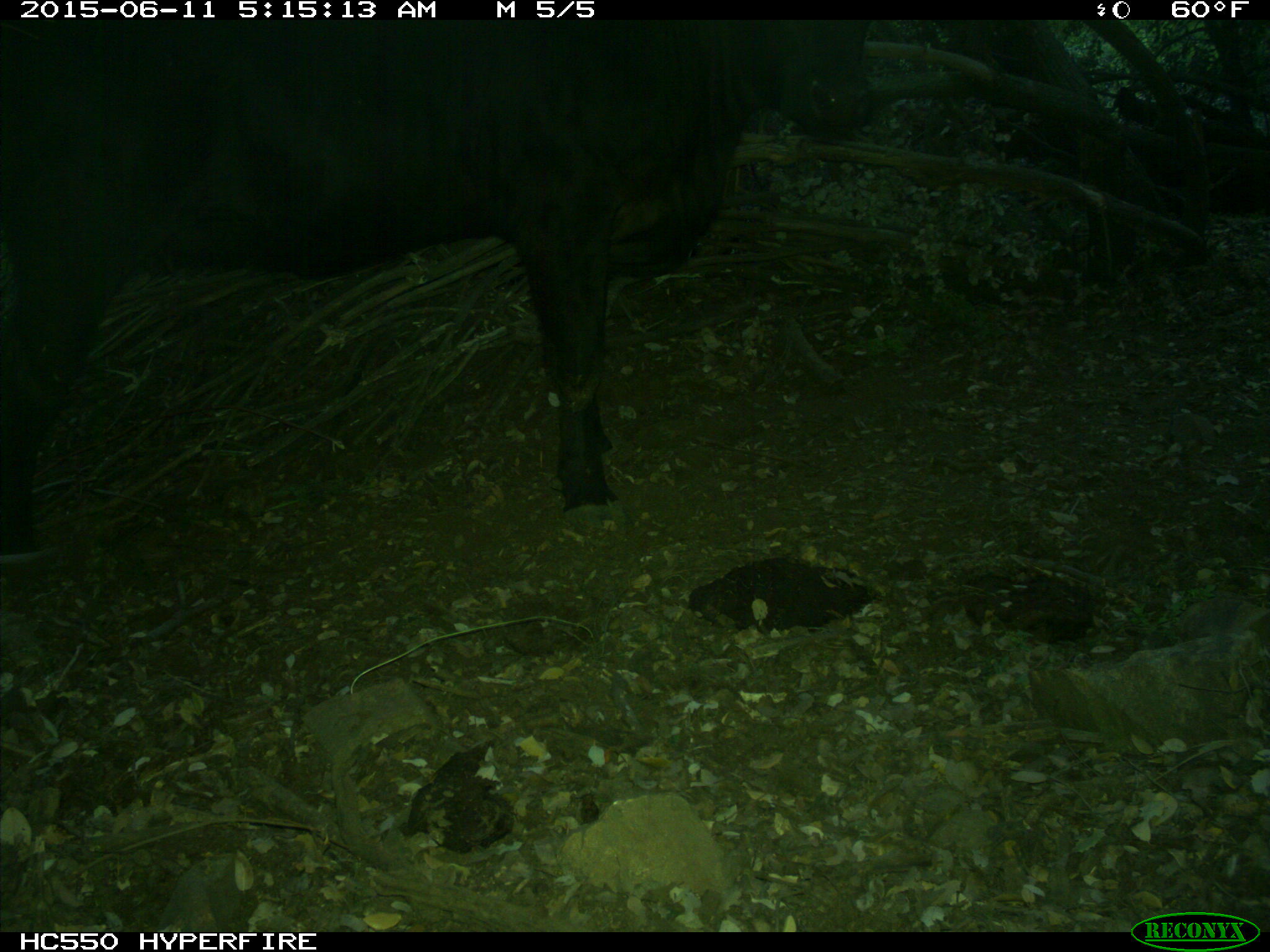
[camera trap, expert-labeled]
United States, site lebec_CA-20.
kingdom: Animalia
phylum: Chordata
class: Mammalia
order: Artiodactyla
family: Bovidae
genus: Bos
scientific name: Bos taurus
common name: domestic cow